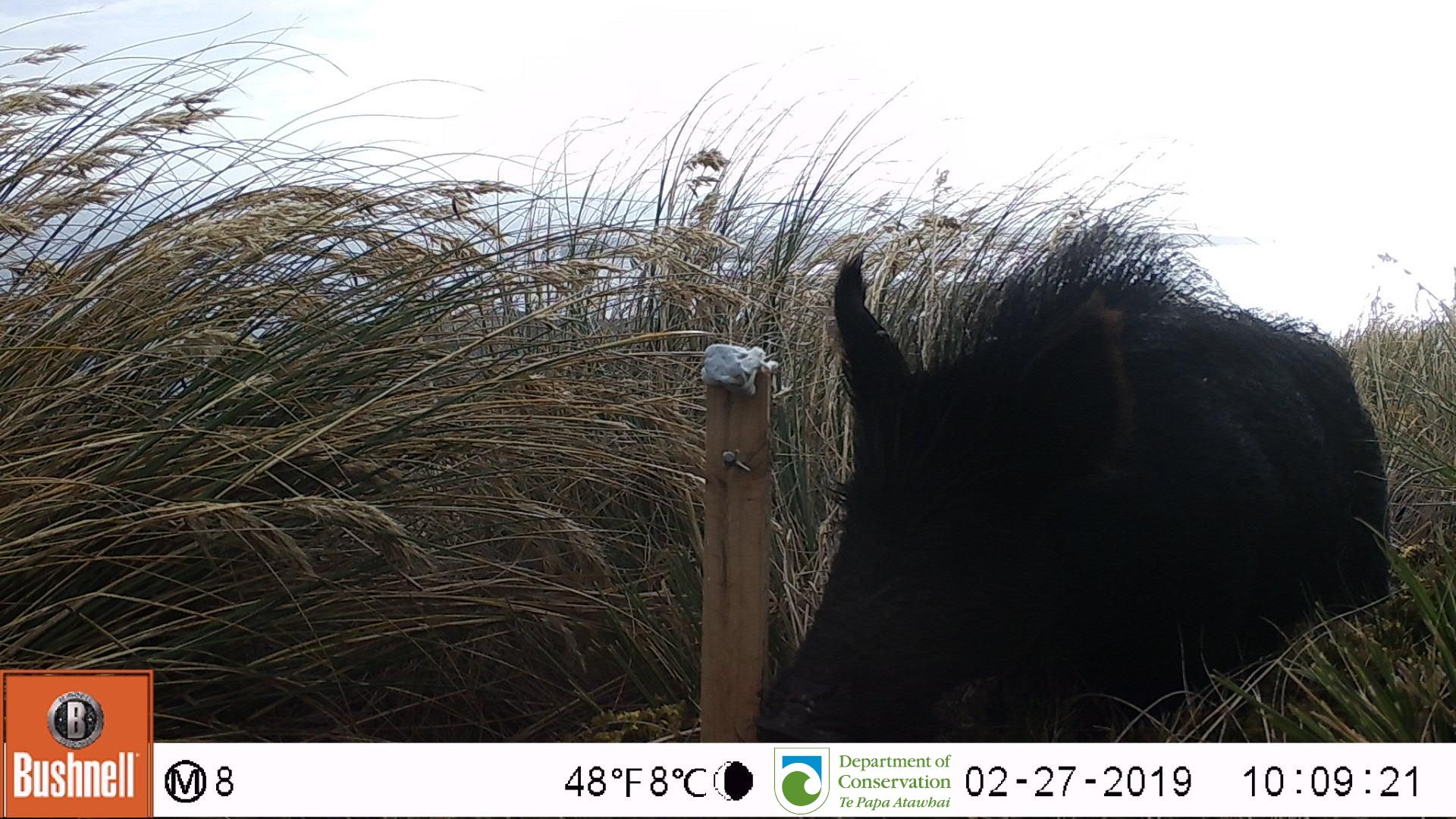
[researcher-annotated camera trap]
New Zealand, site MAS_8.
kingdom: Animalia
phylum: Chordata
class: Mammalia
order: Artiodactyla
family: Suidae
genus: Sus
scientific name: Sus scrofa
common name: pig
Pig (Sus scrofa).